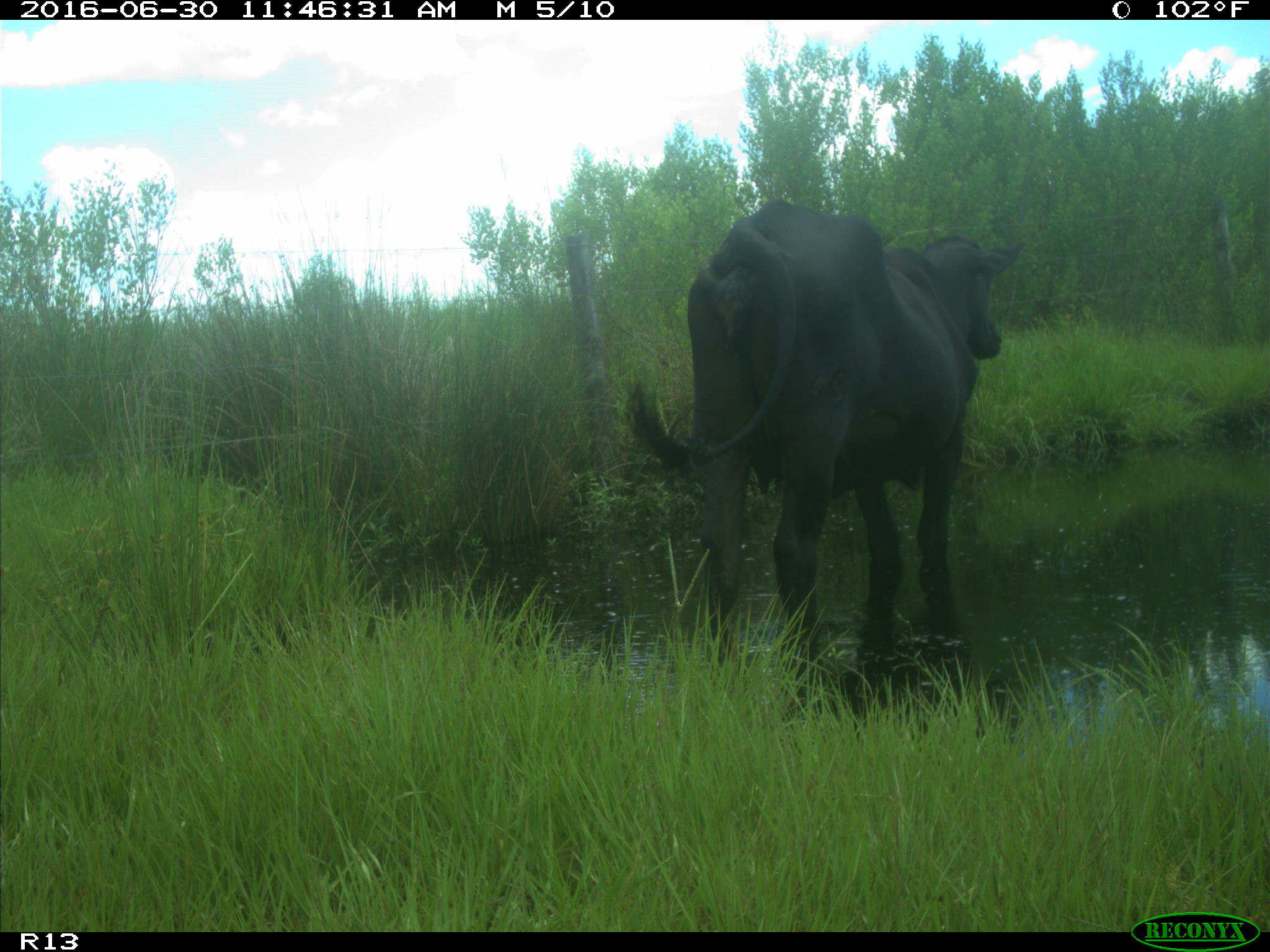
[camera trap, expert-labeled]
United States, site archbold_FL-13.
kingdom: Animalia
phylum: Chordata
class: Mammalia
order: Artiodactyla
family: Bovidae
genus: Bos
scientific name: Bos taurus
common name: domestic cow